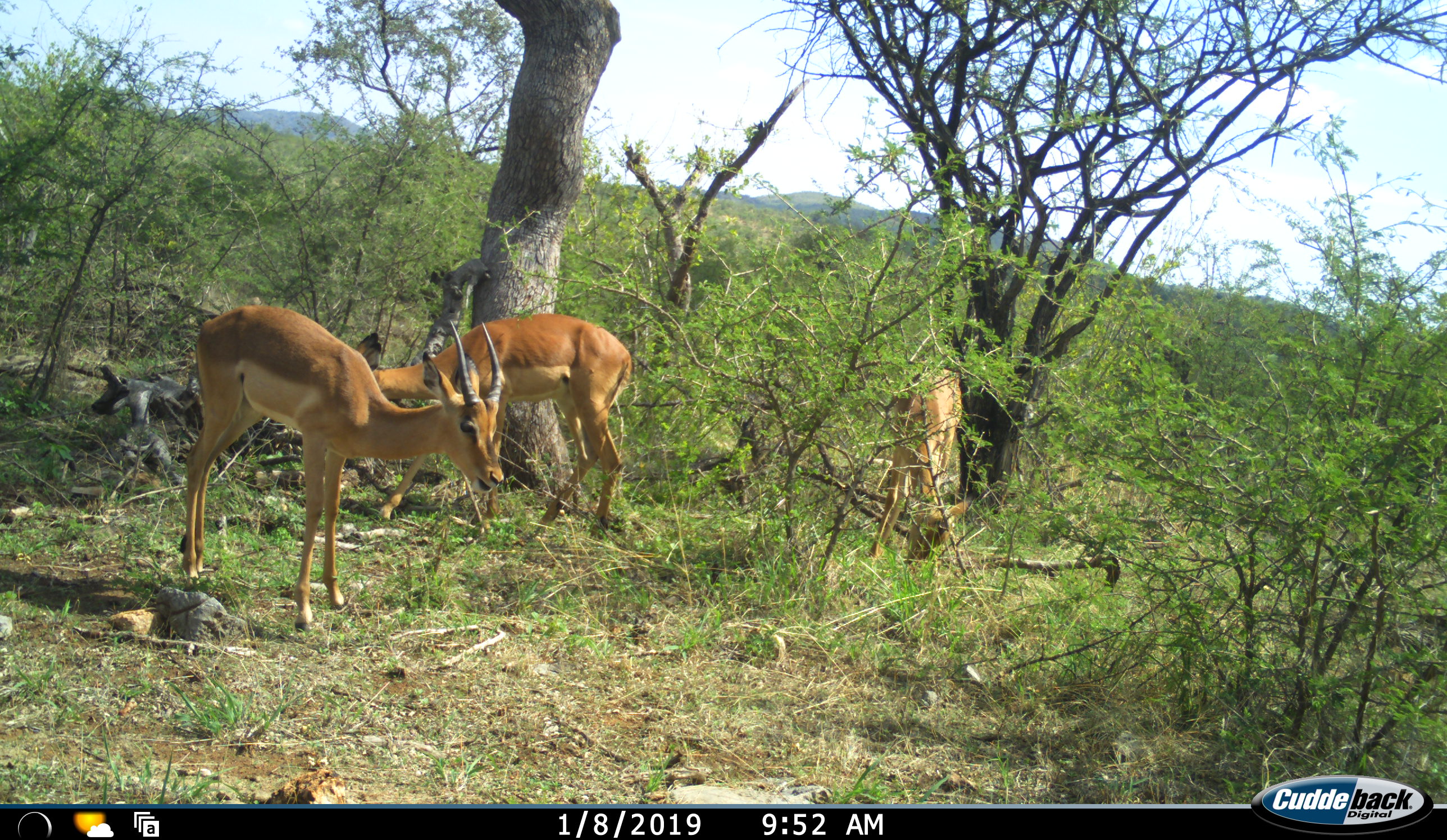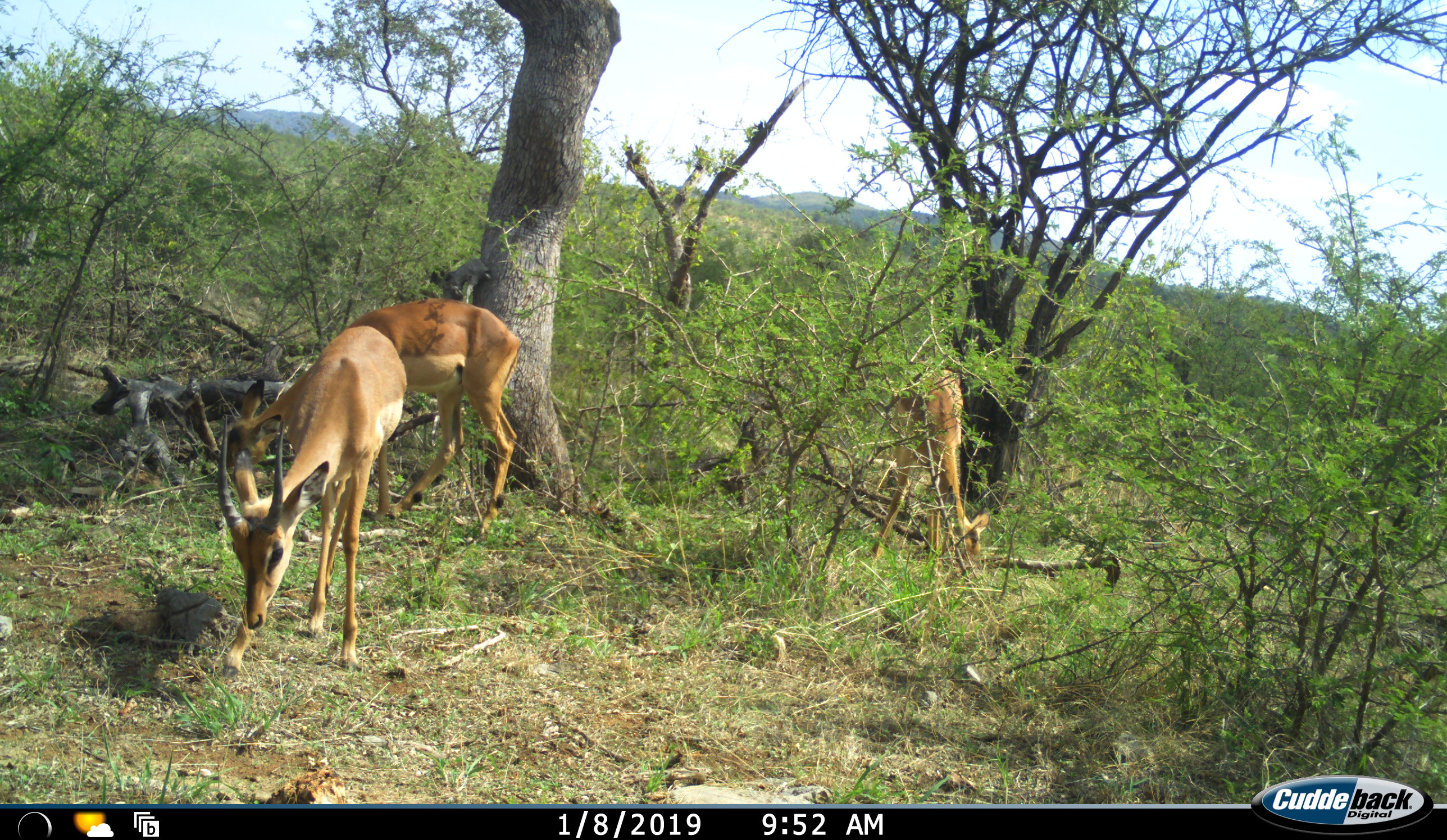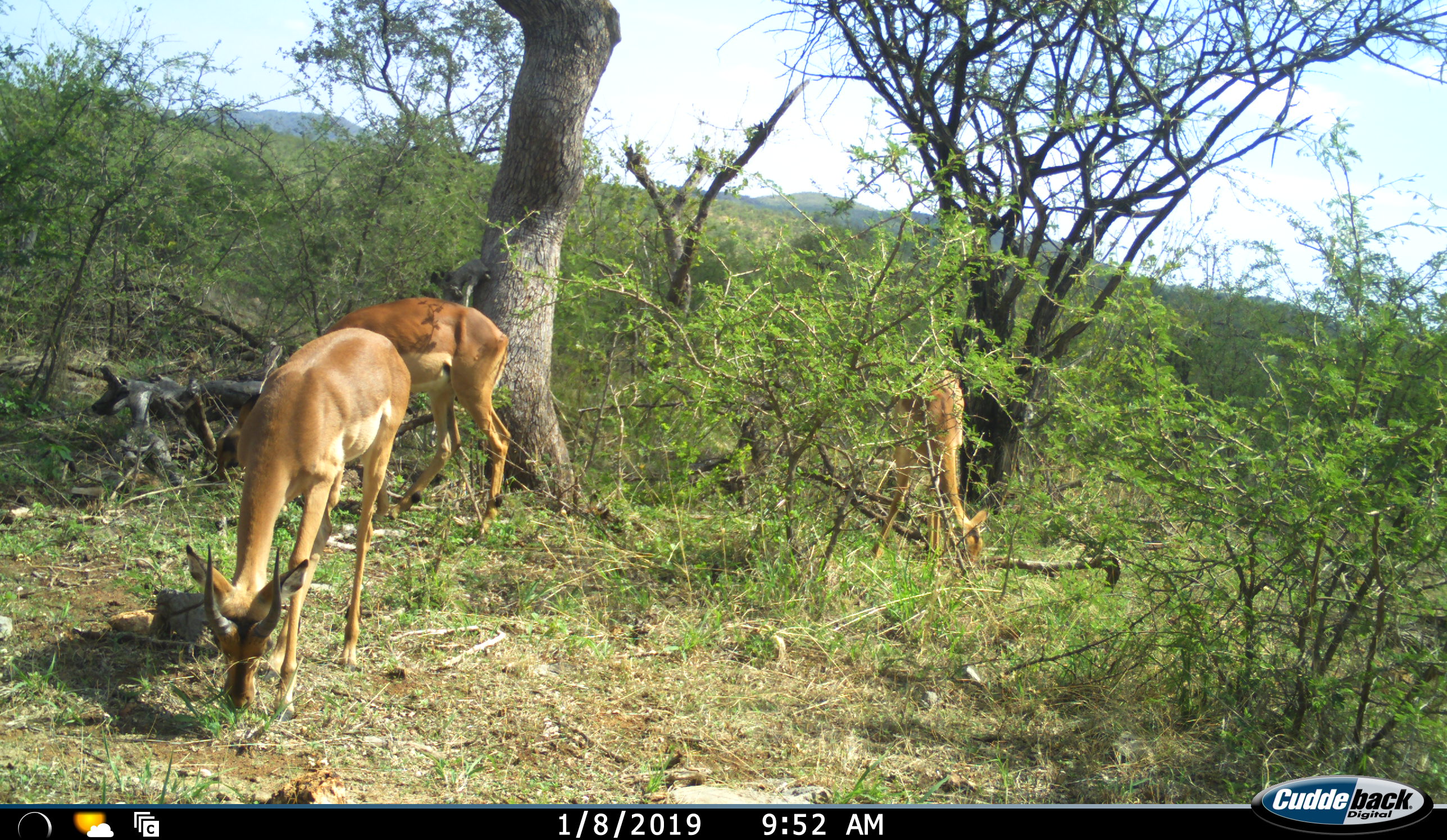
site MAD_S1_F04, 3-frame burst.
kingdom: Animalia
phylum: Chordata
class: Mammalia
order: Artiodactyla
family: Bovidae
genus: Aepyceros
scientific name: Aepyceros melampus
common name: impala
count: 3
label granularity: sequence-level